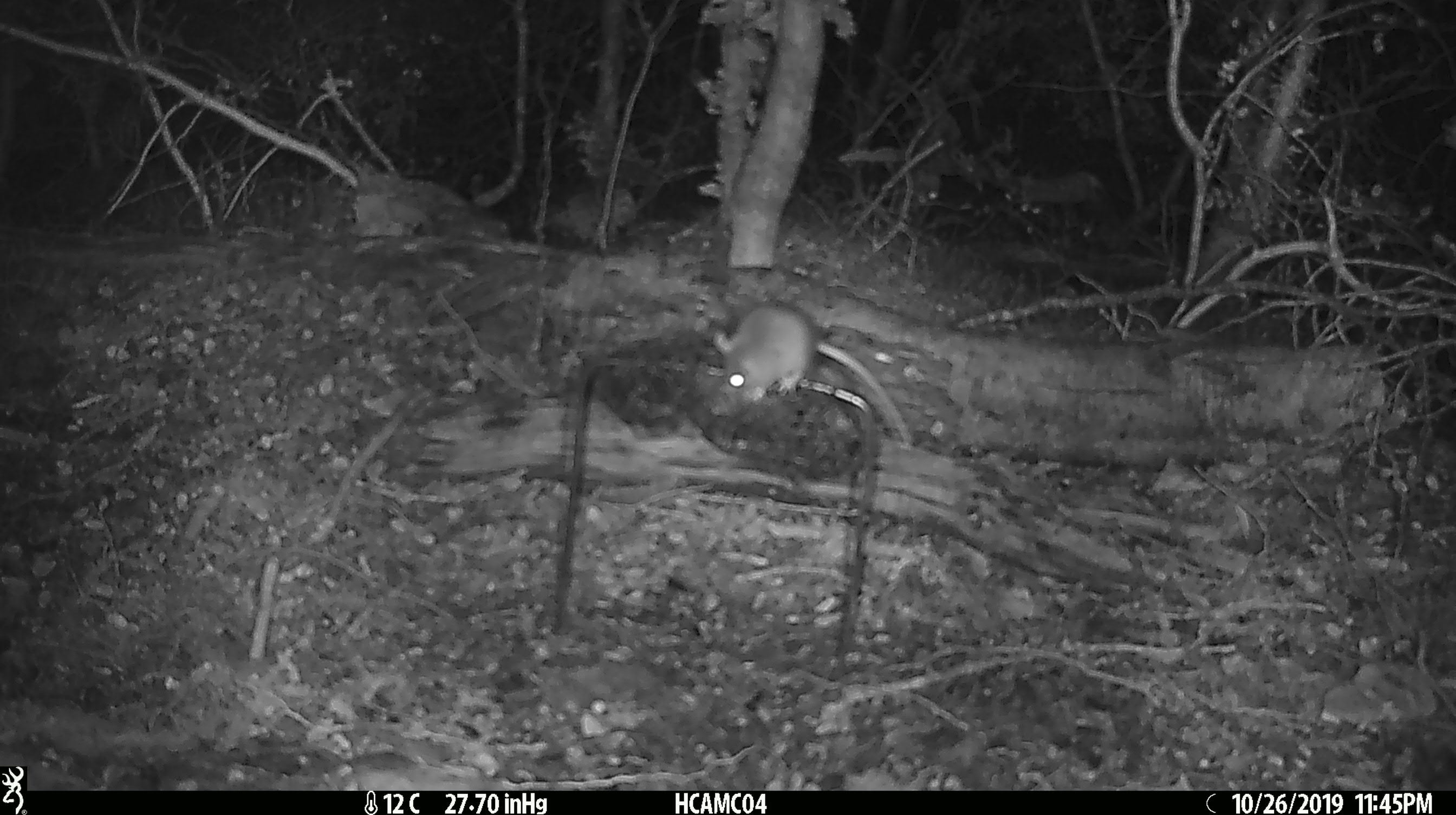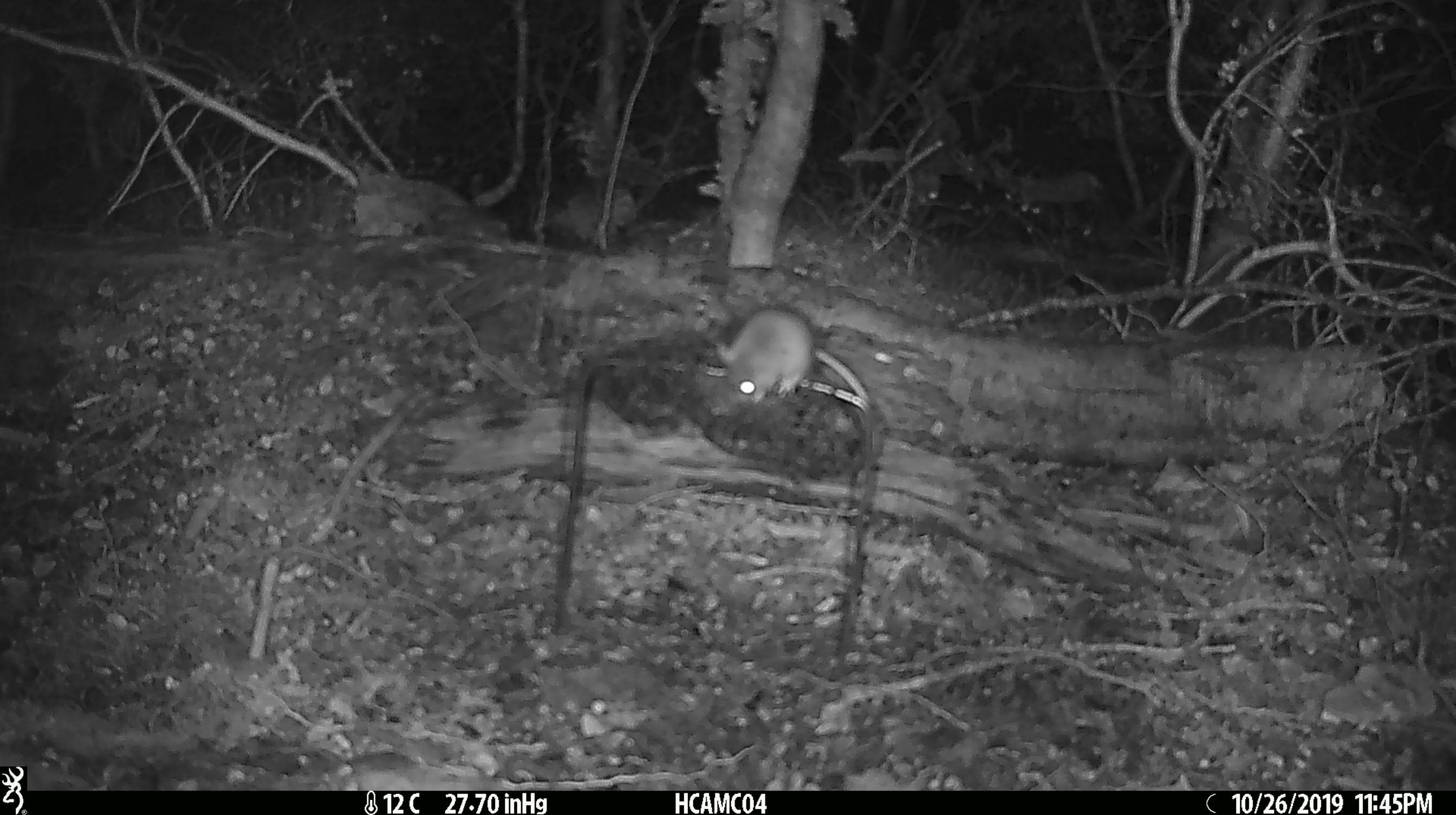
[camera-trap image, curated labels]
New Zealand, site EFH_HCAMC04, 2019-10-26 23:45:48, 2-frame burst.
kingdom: Animalia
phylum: Chordata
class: Mammalia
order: Rodentia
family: Muridae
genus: Mus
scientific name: Mus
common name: mouse